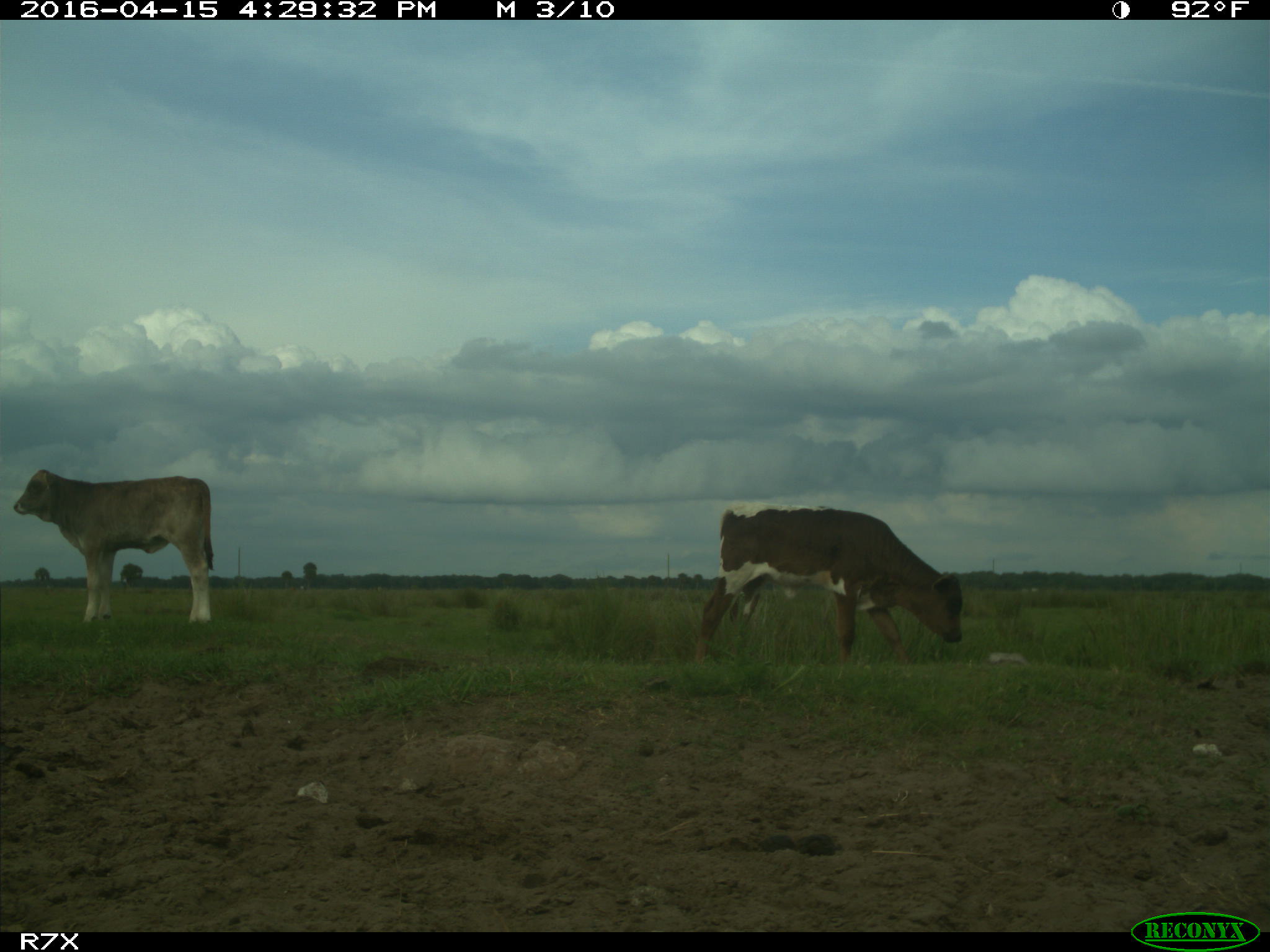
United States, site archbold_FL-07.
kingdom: Animalia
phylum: Chordata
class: Mammalia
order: Artiodactyla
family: Bovidae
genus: Bos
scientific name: Bos taurus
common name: domestic cow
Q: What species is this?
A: Bos taurus (domestic cow).